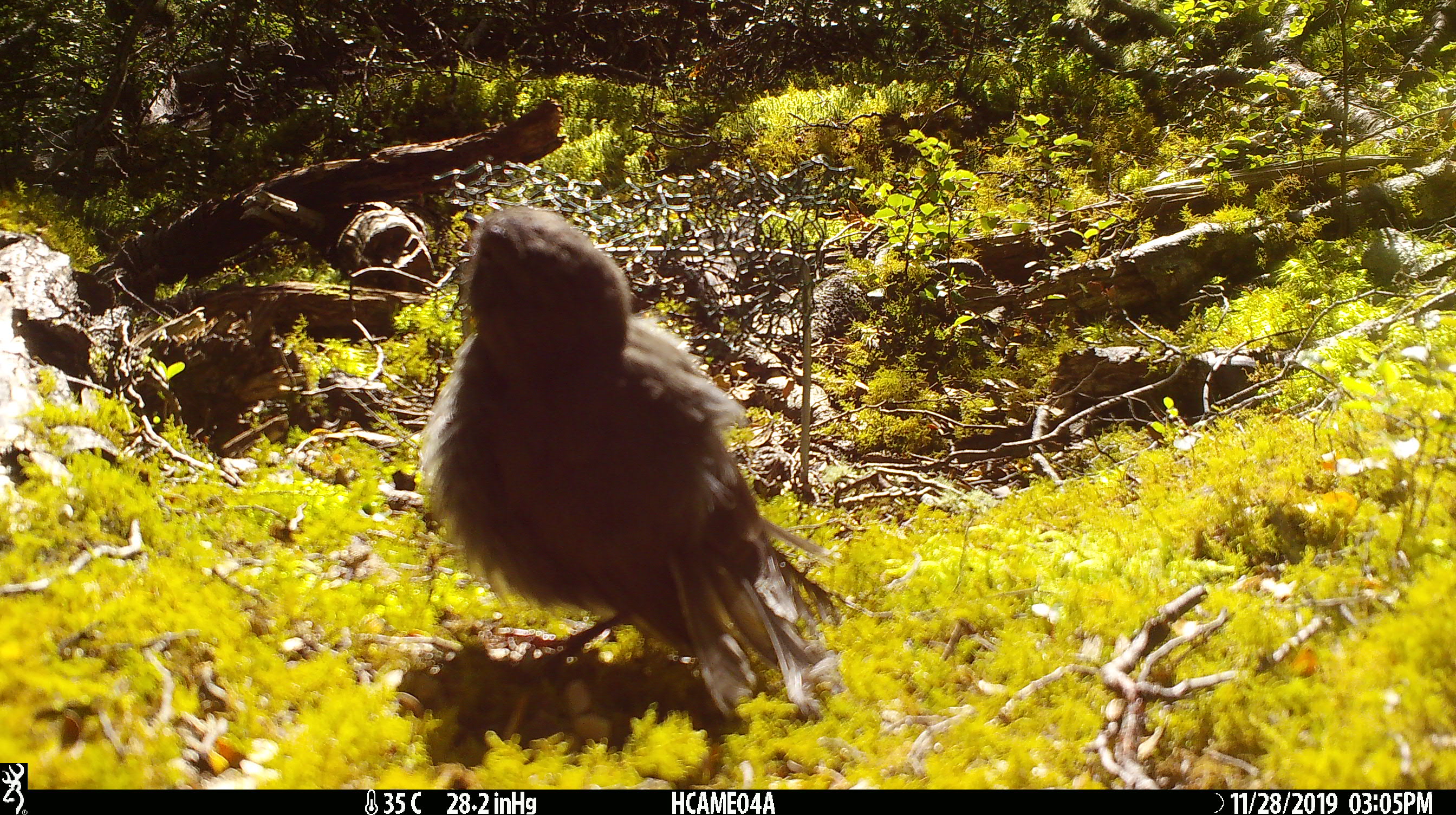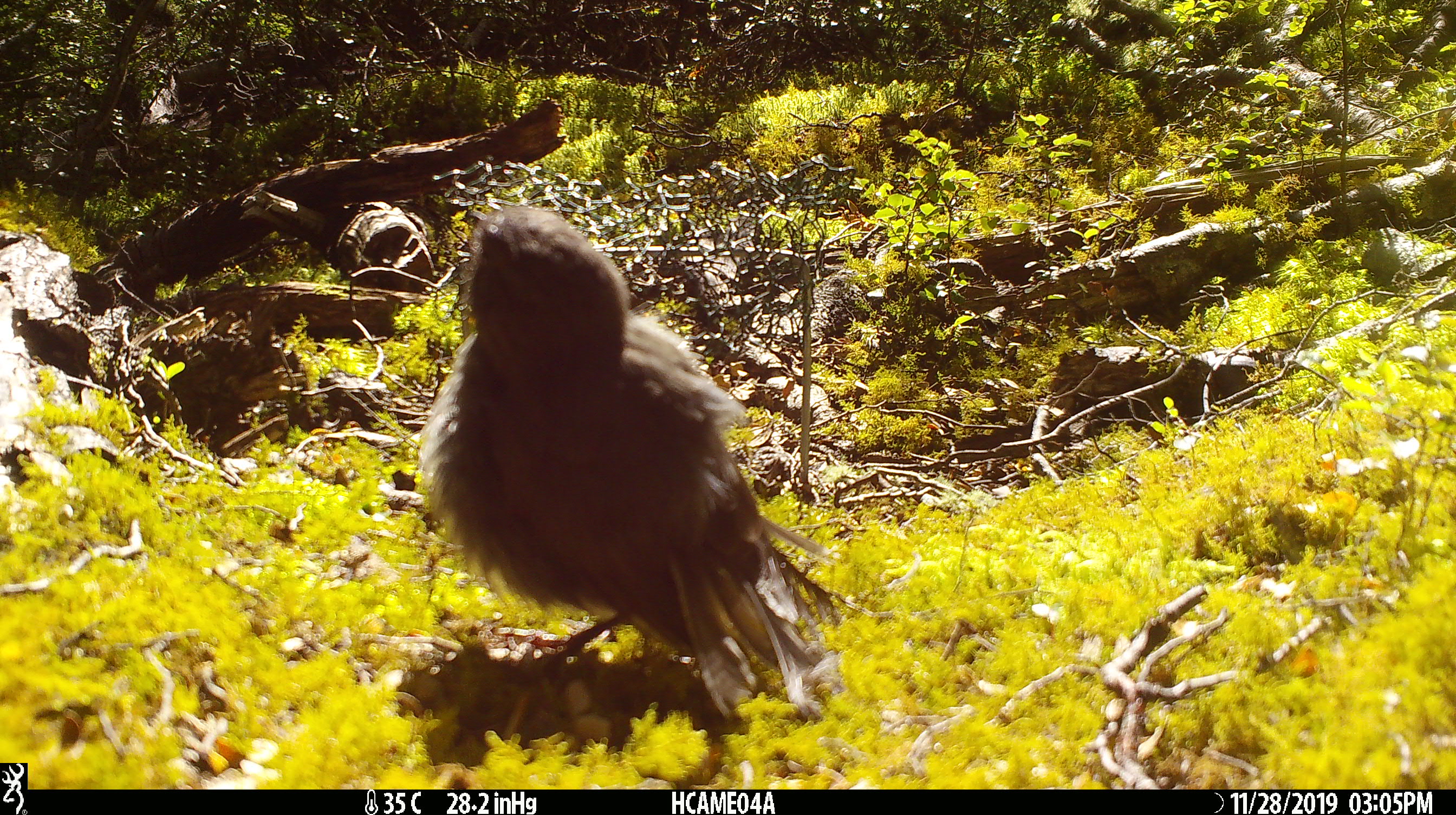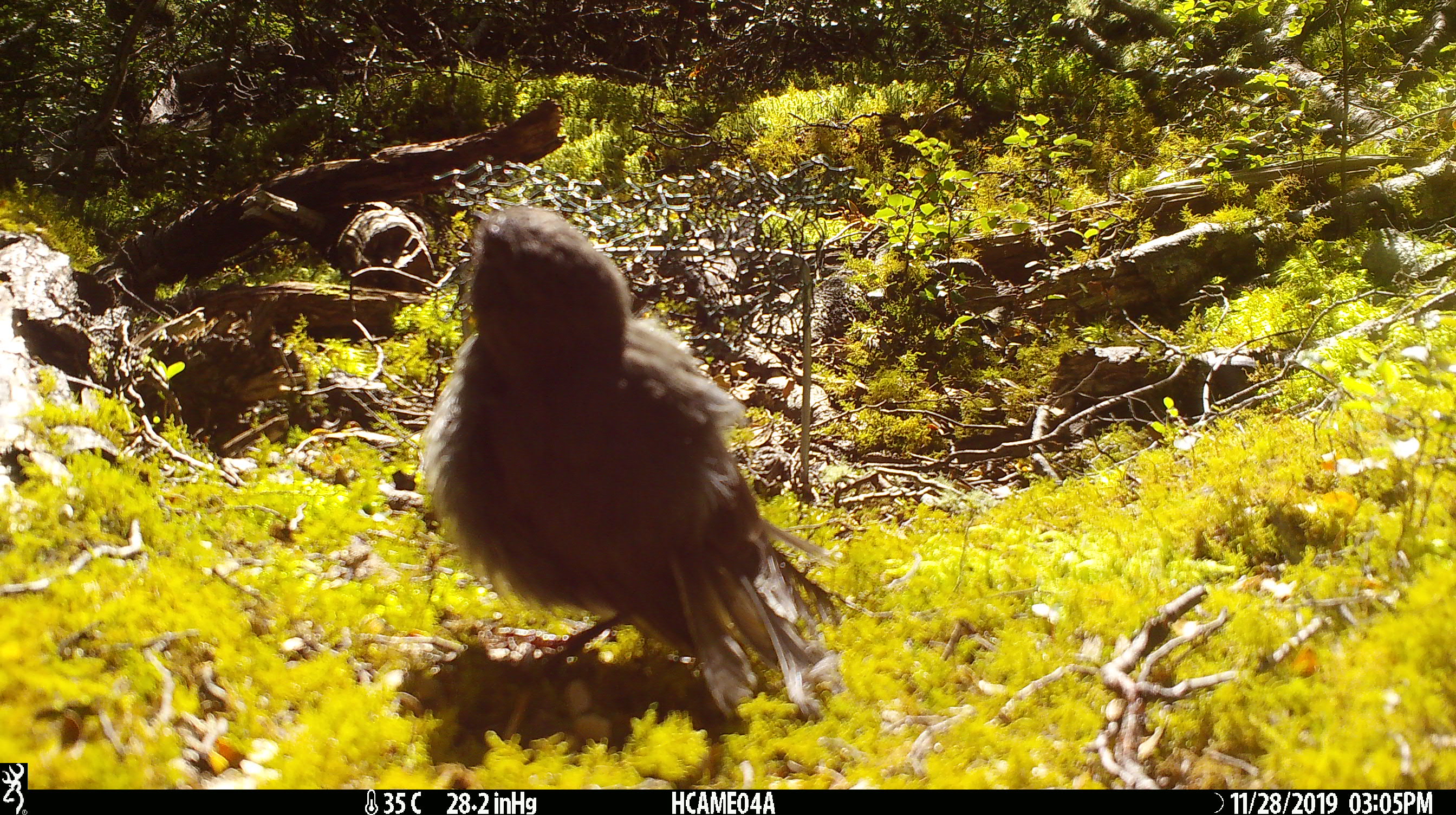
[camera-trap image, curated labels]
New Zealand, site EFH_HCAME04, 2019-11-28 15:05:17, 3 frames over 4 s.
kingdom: Animalia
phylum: Chordata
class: Aves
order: Passeriformes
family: Petroicidae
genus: Petroica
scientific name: Petroica australis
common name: new zealand robin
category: robin